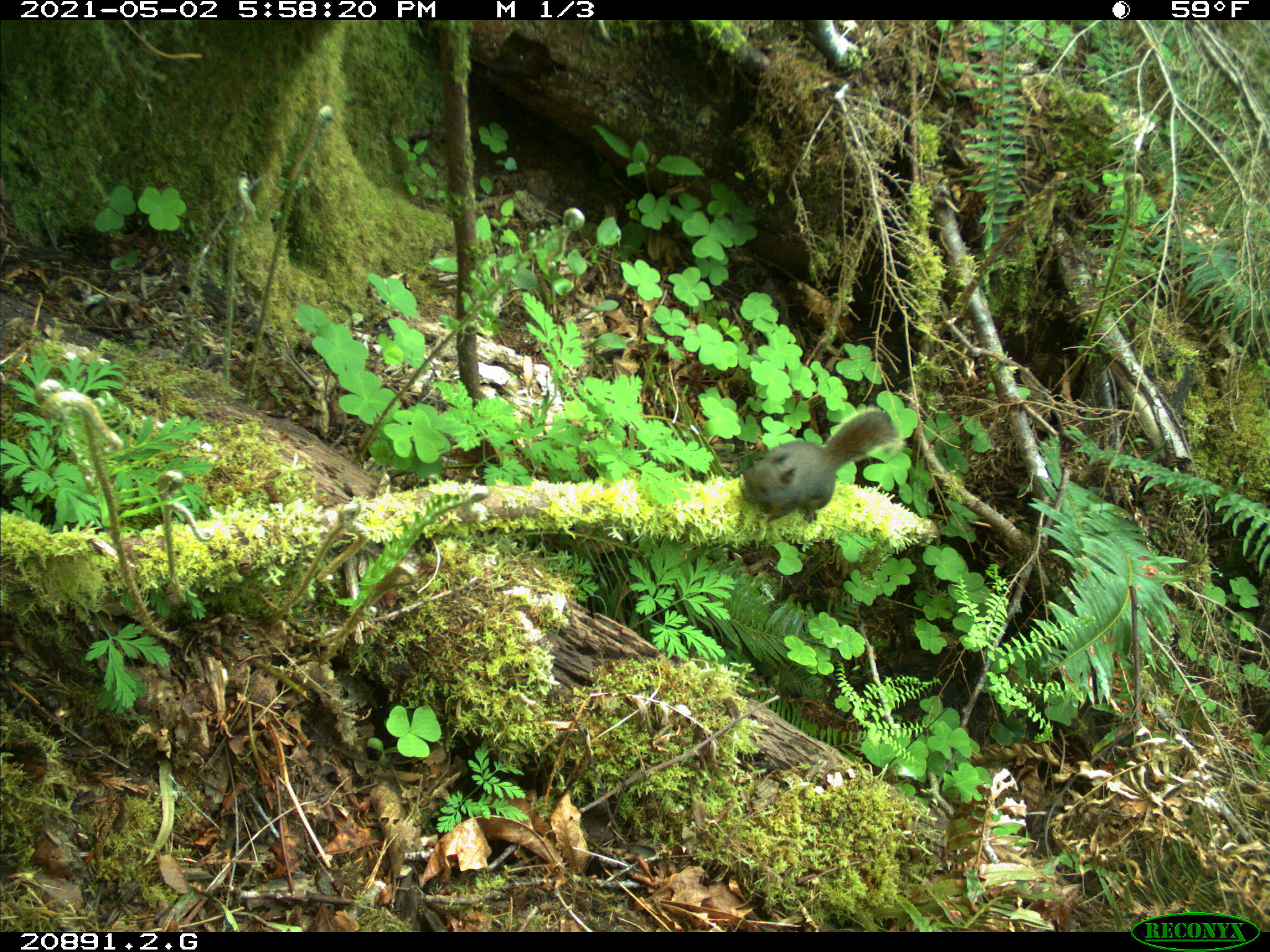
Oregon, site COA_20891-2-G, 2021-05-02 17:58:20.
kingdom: Animalia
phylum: Chordata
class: Mammalia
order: Rodentia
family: Sciuridae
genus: Tamiasciurus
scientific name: Tamiasciurus douglasii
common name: douglas squirrel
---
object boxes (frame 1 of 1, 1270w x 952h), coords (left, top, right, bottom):
douglas squirrel: (739, 405, 903, 519)